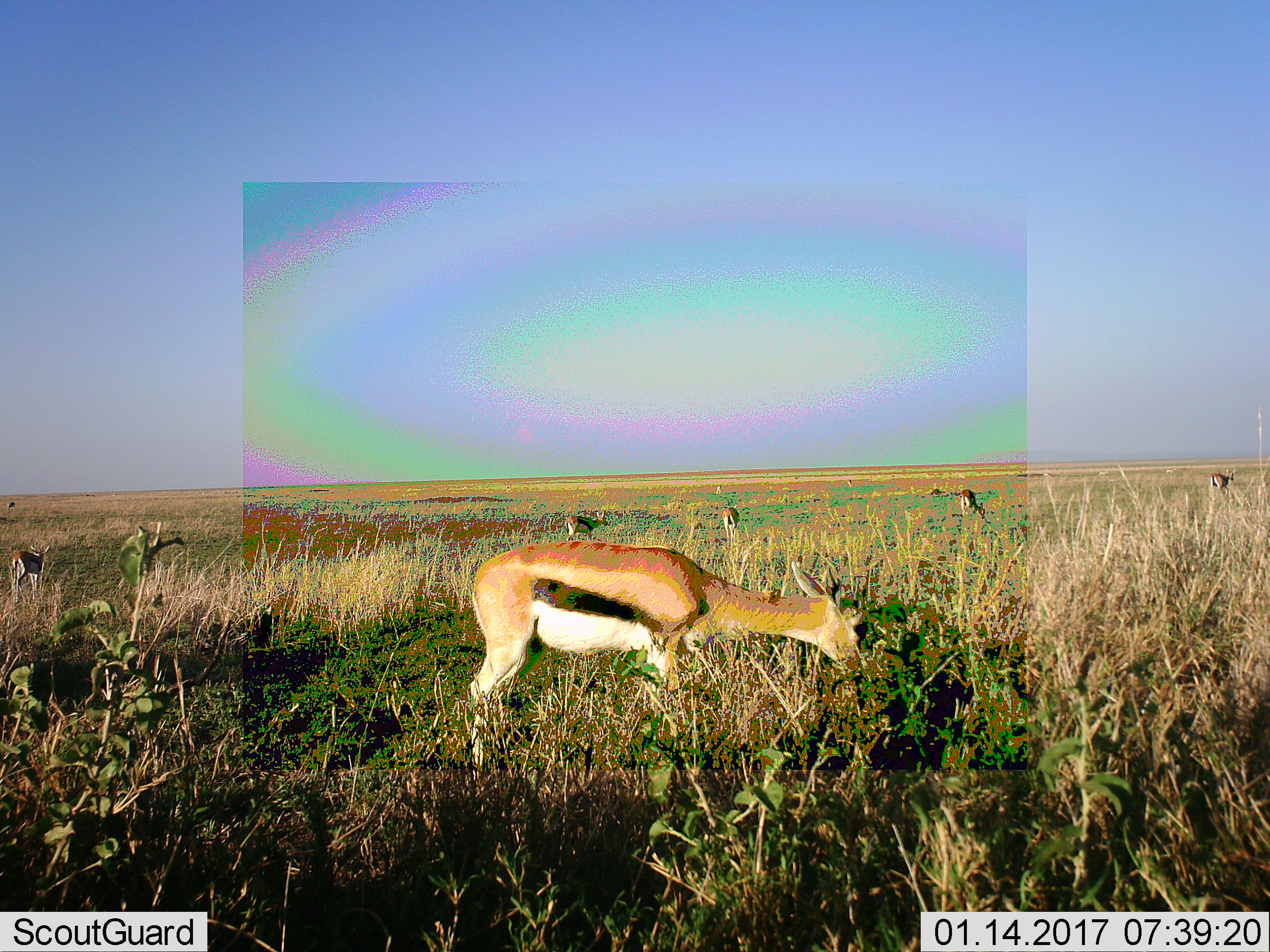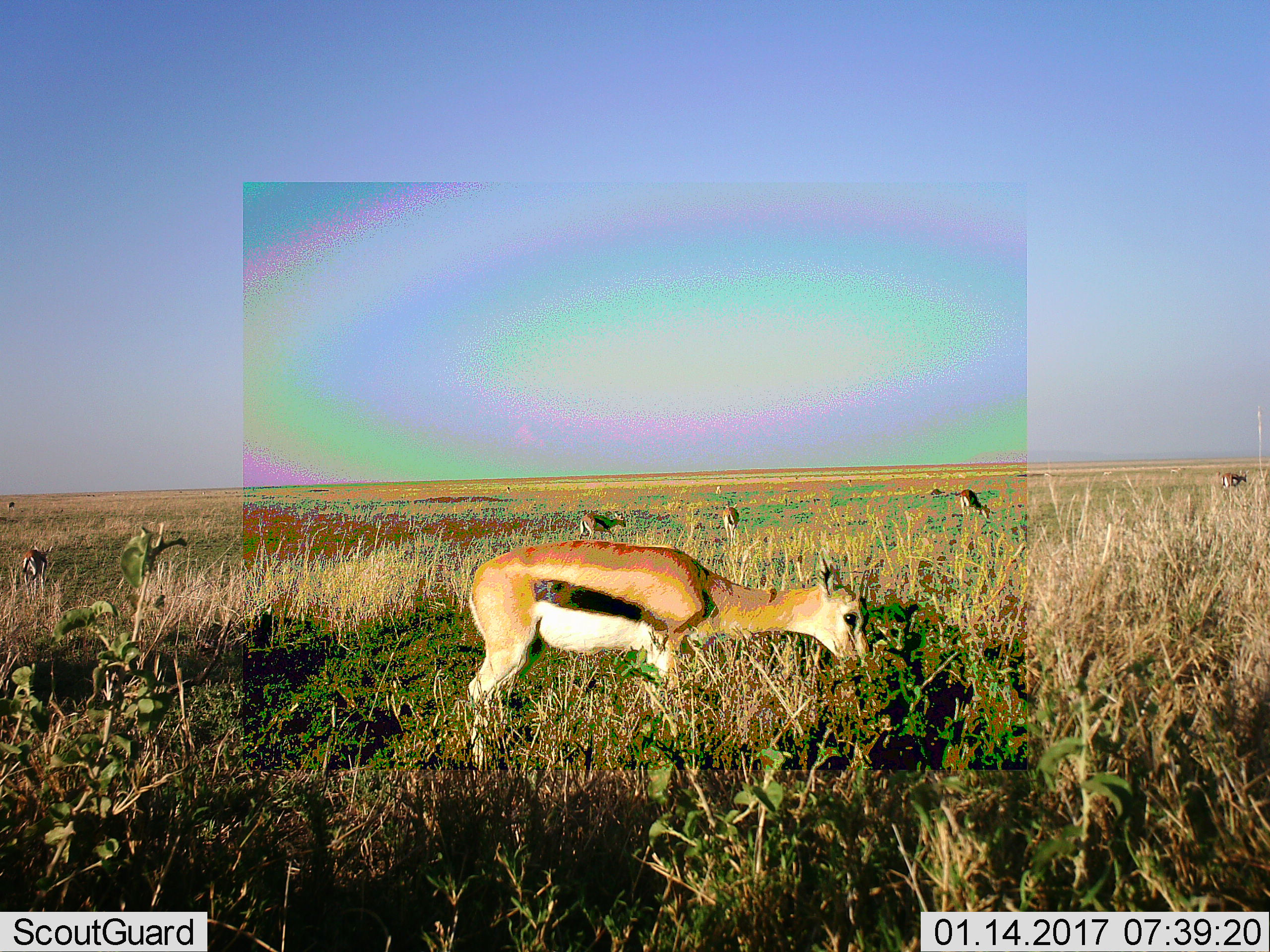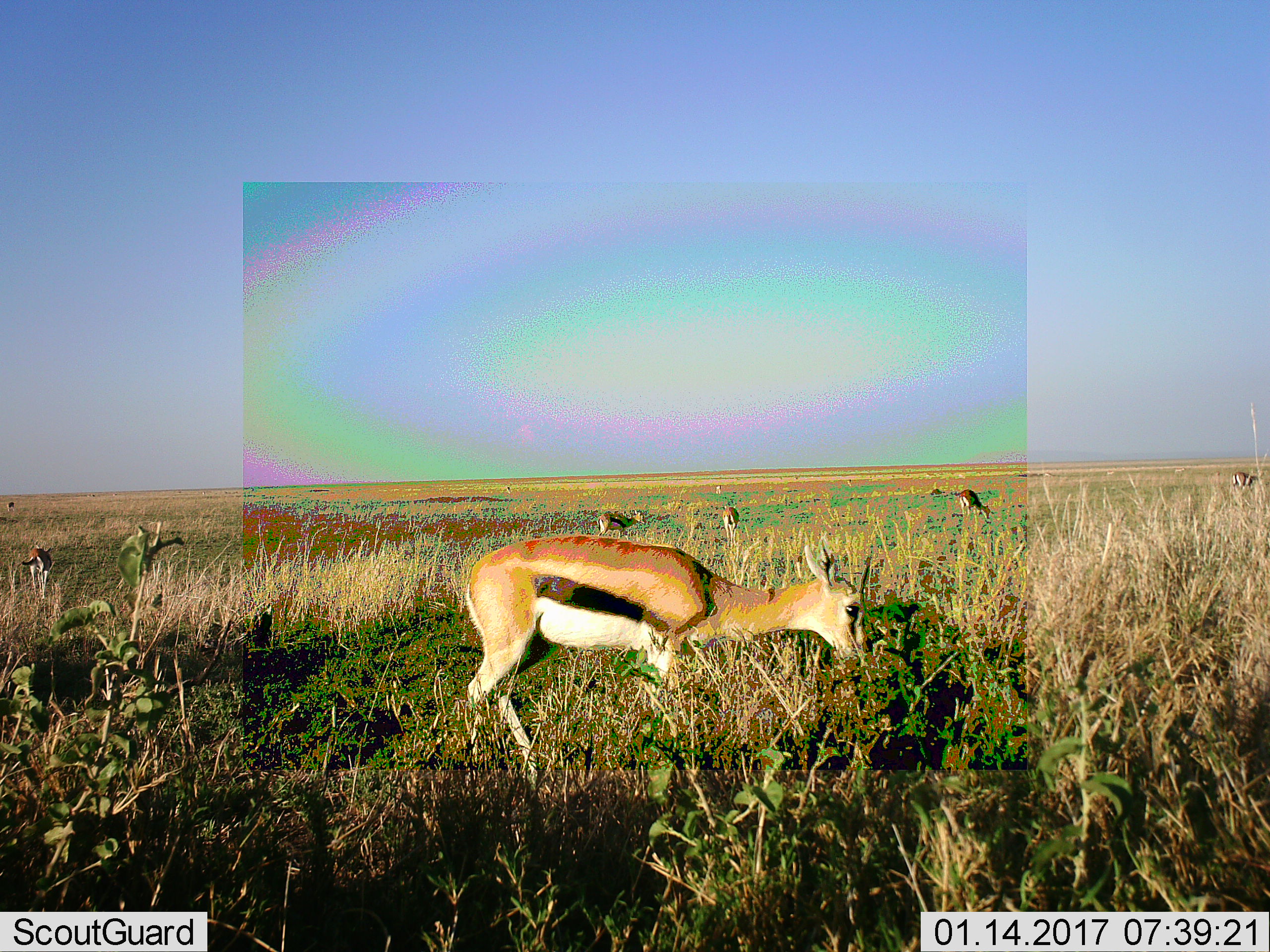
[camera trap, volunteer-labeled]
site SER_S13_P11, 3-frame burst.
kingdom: Animalia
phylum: Chordata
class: Mammalia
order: Artiodactyla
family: Bovidae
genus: Eudorcas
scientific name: Eudorcas thomsonii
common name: thomson's gazelle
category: gazellethomsons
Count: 7.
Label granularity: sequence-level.